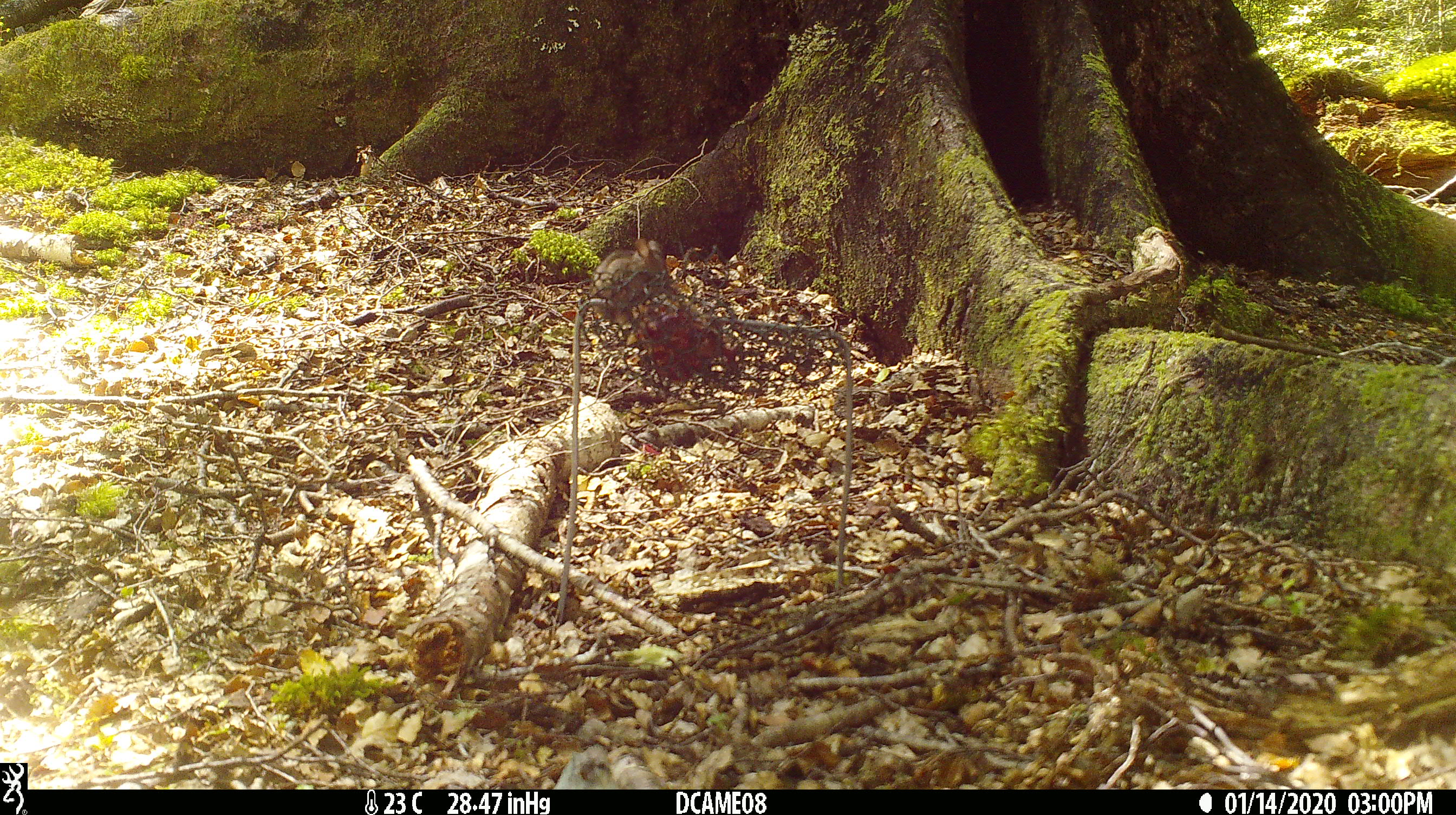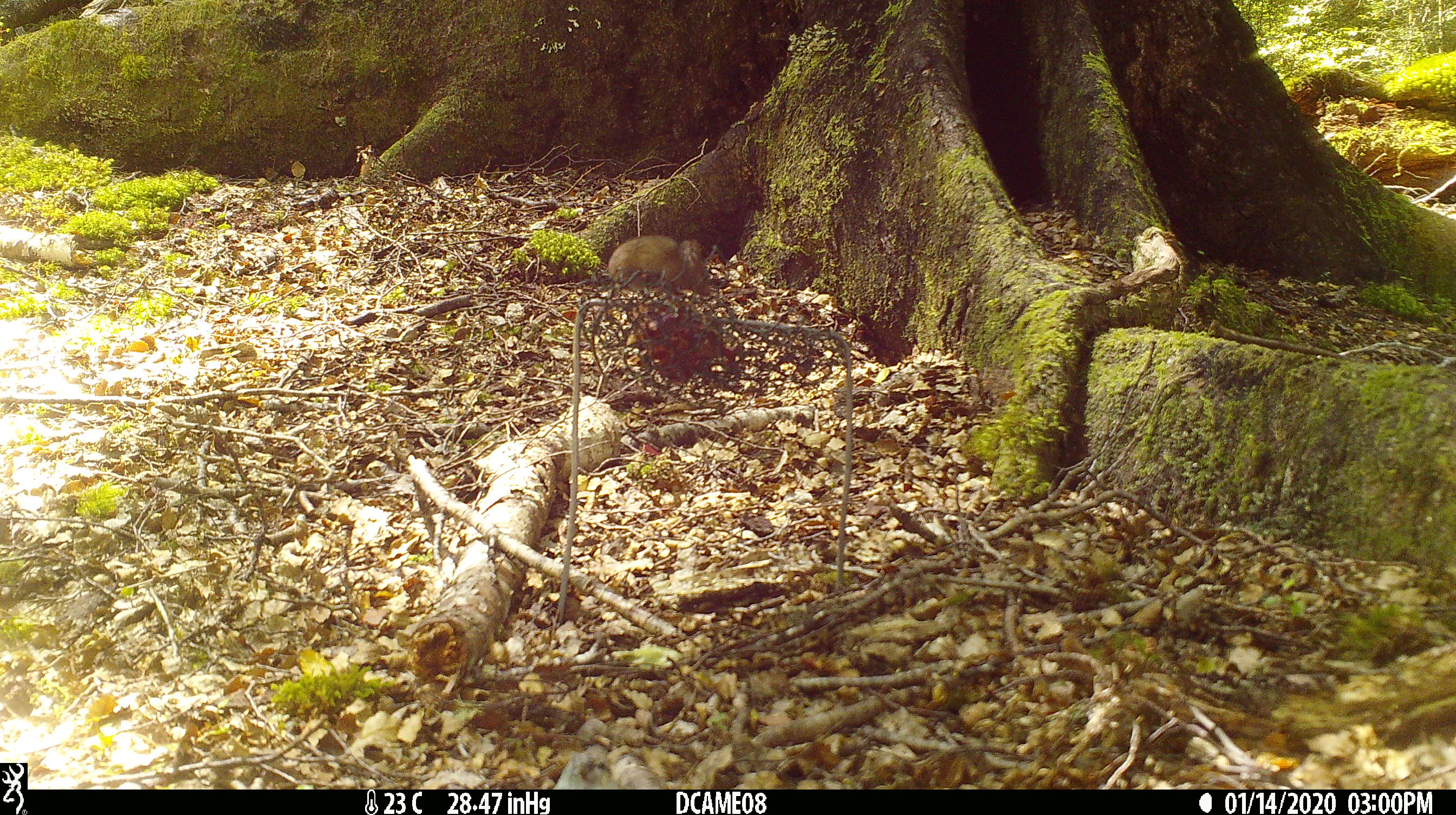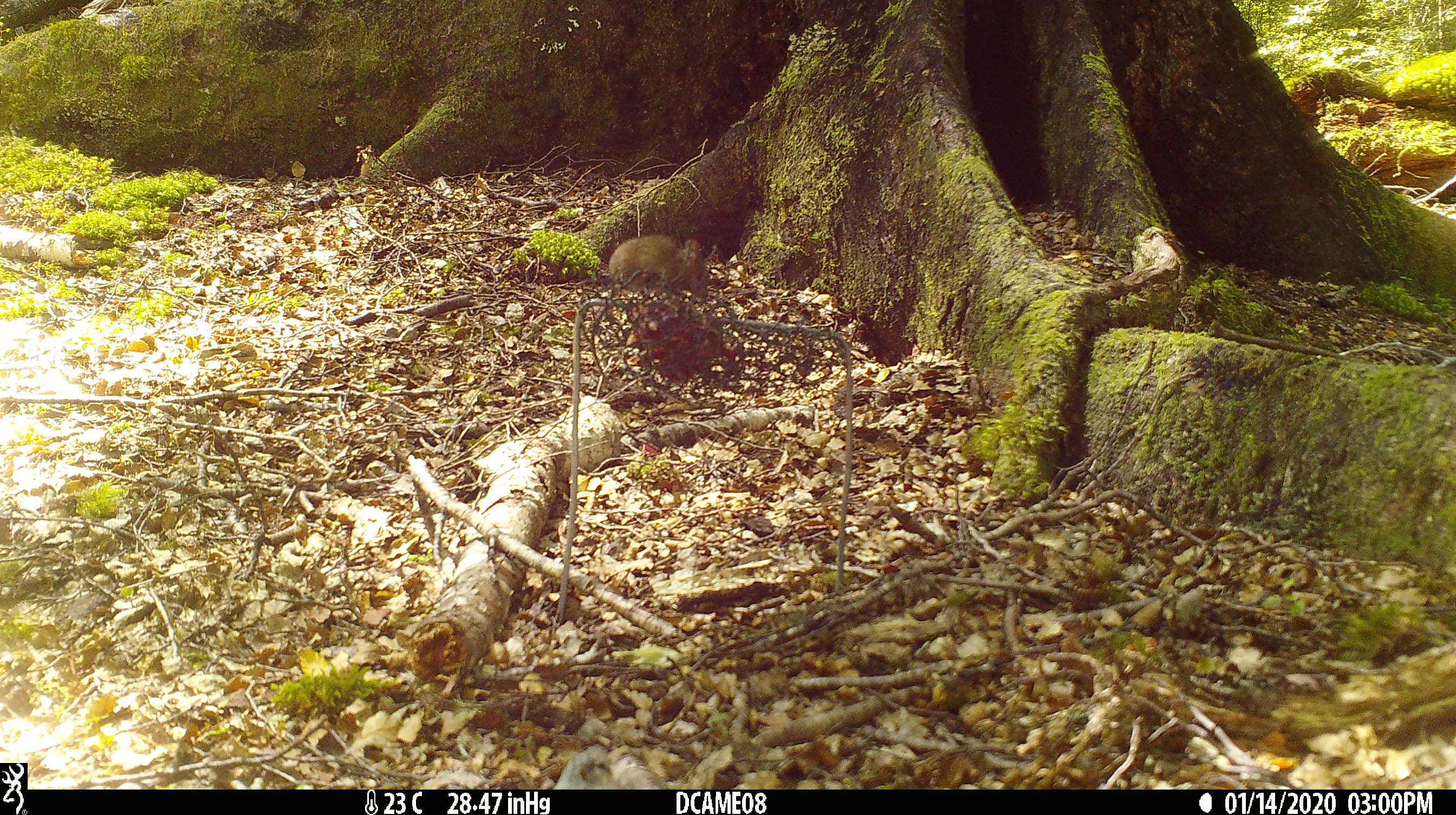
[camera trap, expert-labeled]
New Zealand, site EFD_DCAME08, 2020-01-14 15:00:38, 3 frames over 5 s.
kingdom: Animalia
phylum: Chordata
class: Mammalia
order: Rodentia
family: Muridae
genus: Mus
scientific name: Mus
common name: mouse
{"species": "mouse (Mus)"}